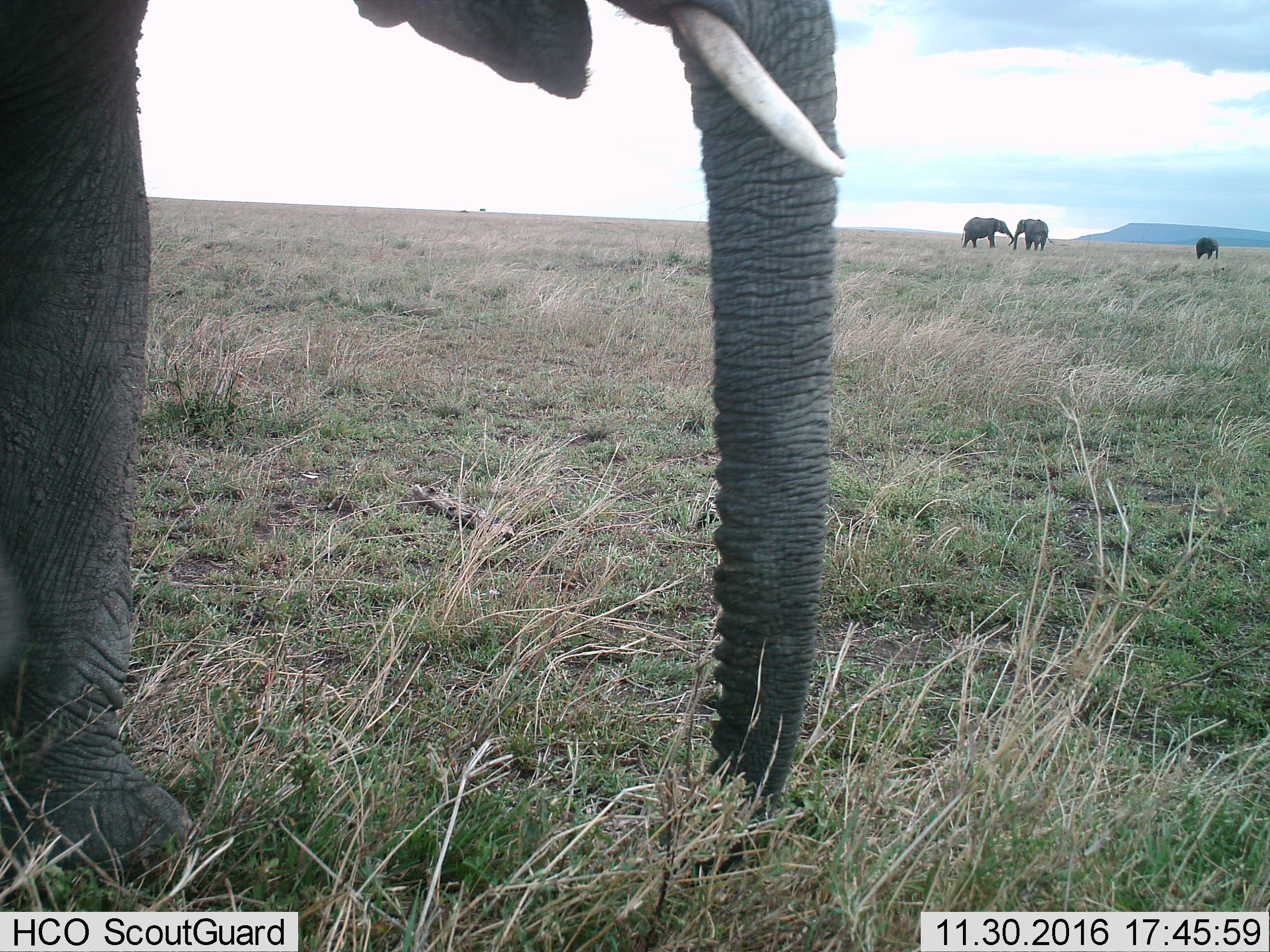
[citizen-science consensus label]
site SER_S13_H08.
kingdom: Animalia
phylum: Chordata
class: Mammalia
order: Proboscidea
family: Elephantidae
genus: Loxodonta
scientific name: Loxodonta africana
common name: african bush elephant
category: elephant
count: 4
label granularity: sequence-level